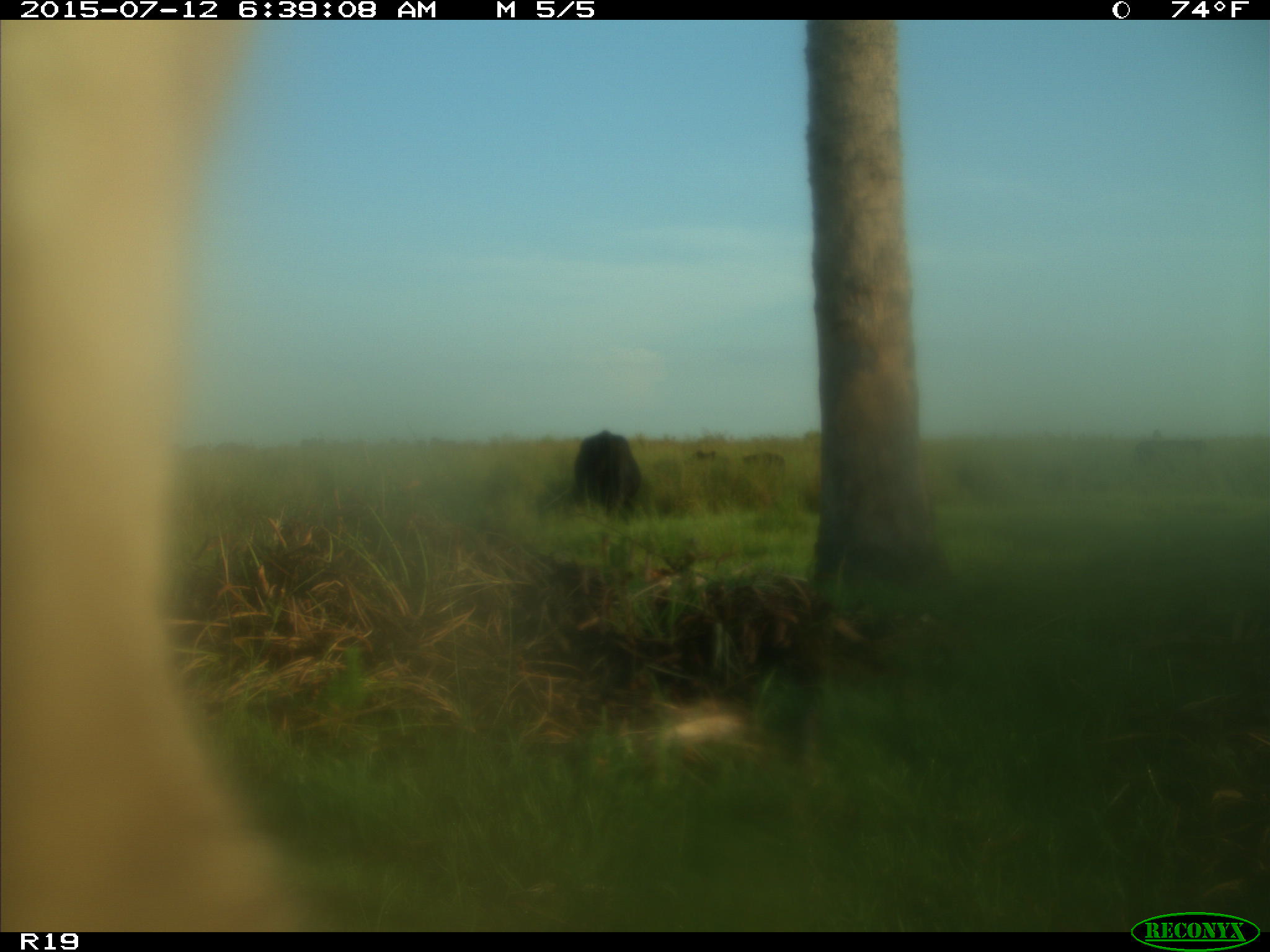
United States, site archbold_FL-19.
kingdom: Animalia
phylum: Chordata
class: Mammalia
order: Artiodactyla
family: Bovidae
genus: Bos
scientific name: Bos taurus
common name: domestic cow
Bos taurus (domestic cow).